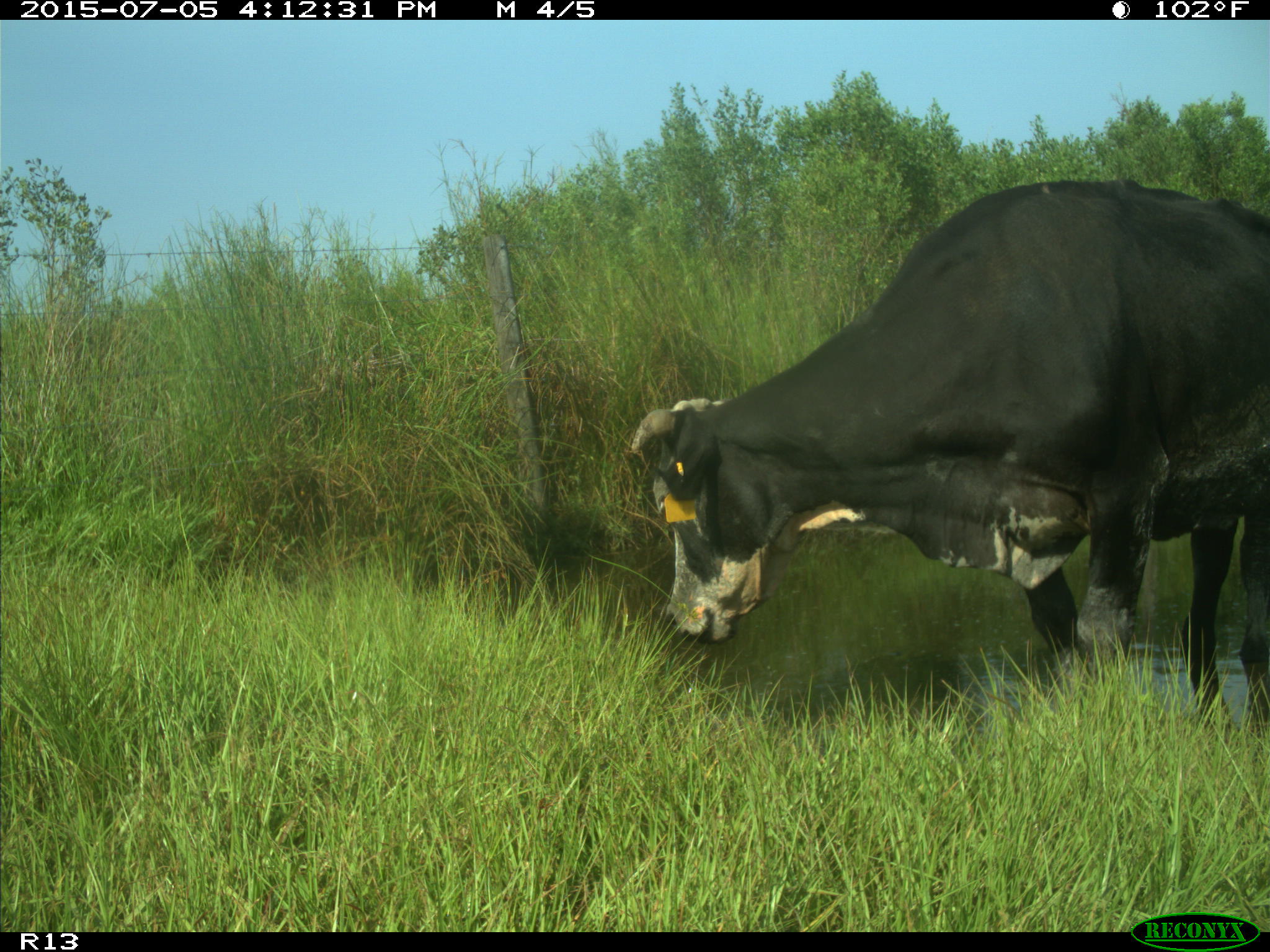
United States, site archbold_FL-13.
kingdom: Animalia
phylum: Chordata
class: Mammalia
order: Artiodactyla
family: Bovidae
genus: Bos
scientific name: Bos taurus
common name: domestic cow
Bos taurus (domestic cow).